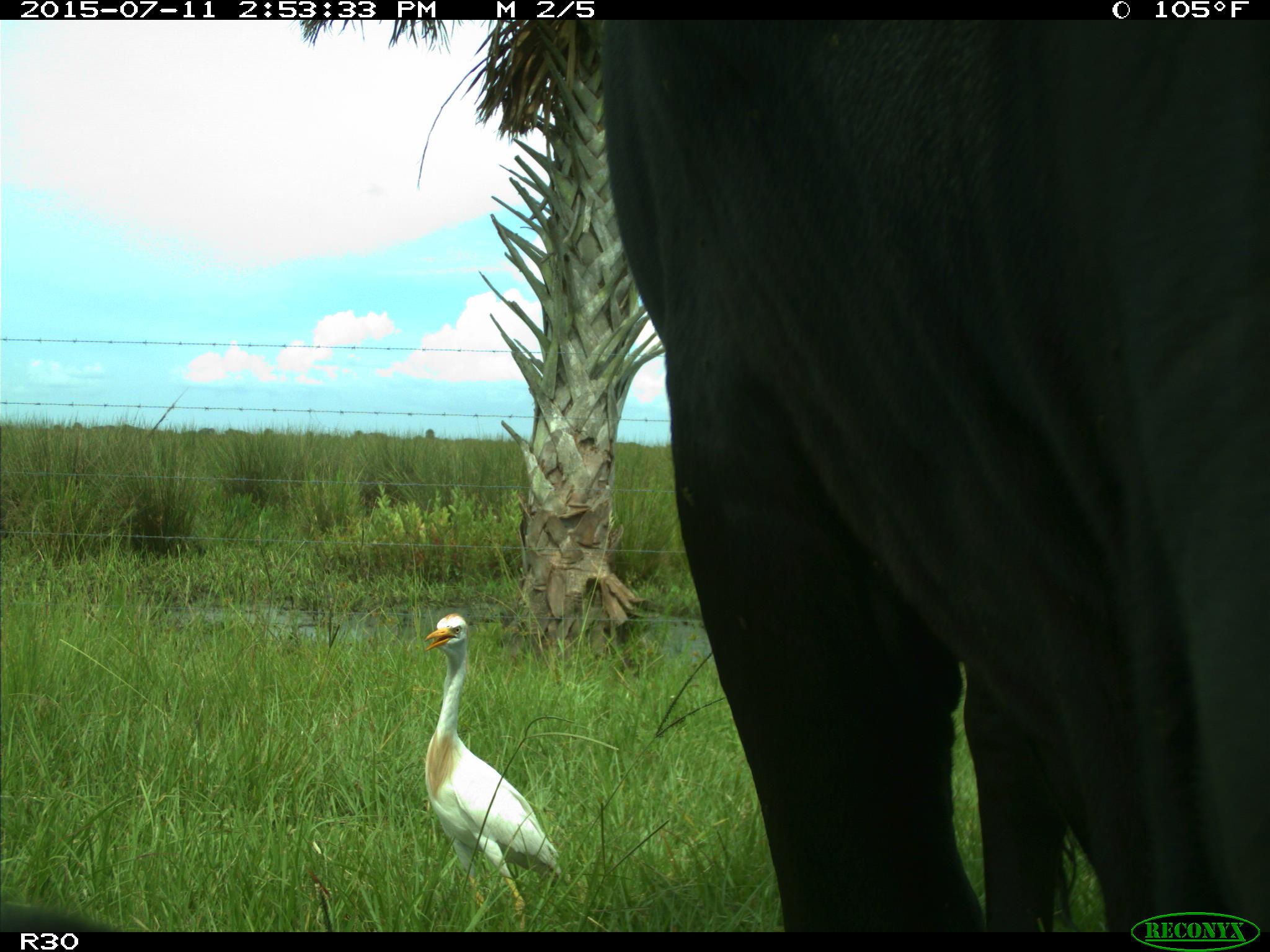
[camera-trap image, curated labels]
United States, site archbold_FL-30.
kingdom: Animalia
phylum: Chordata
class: Mammalia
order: Artiodactyla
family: Bovidae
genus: Bos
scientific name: Bos taurus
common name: domestic cow